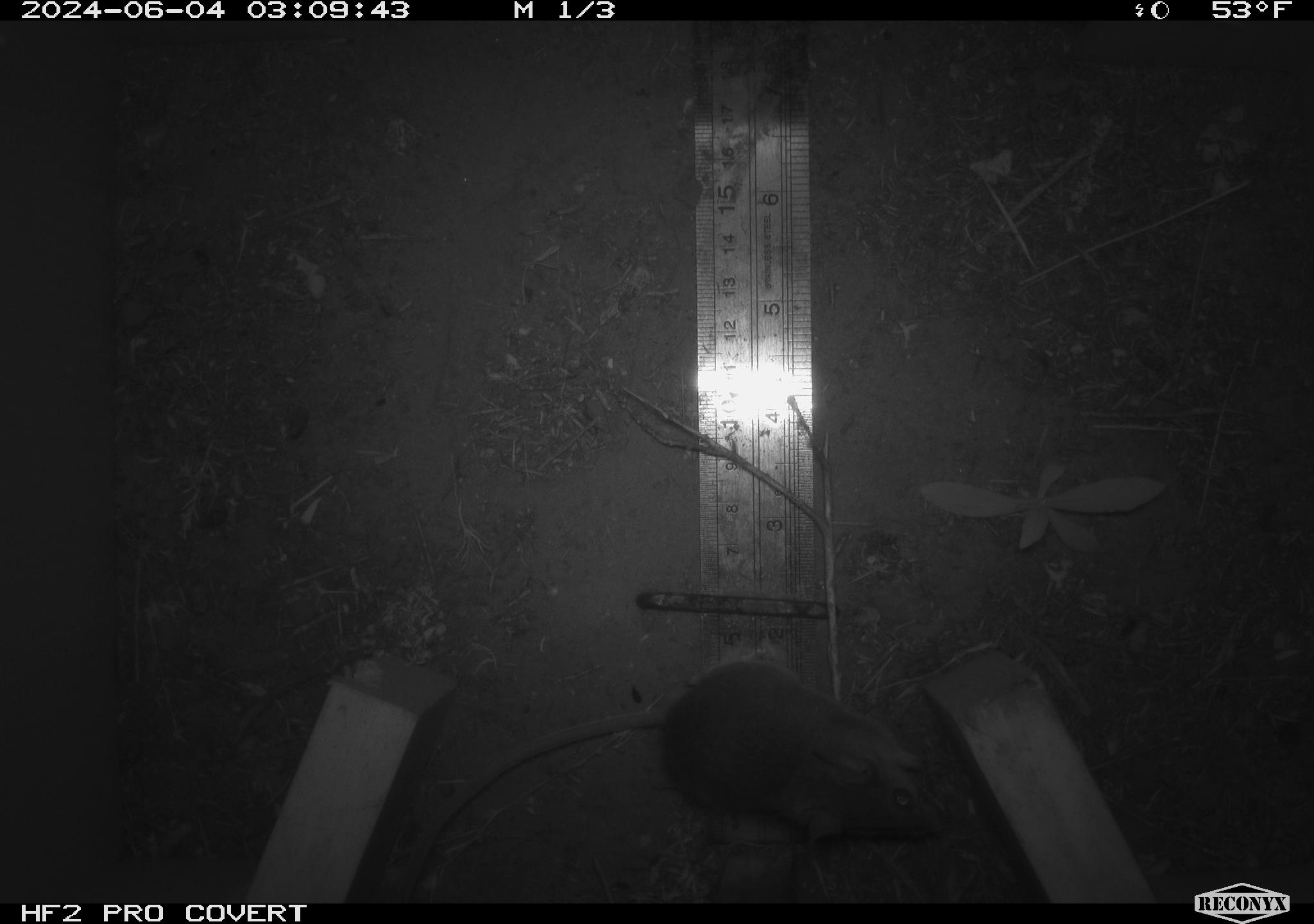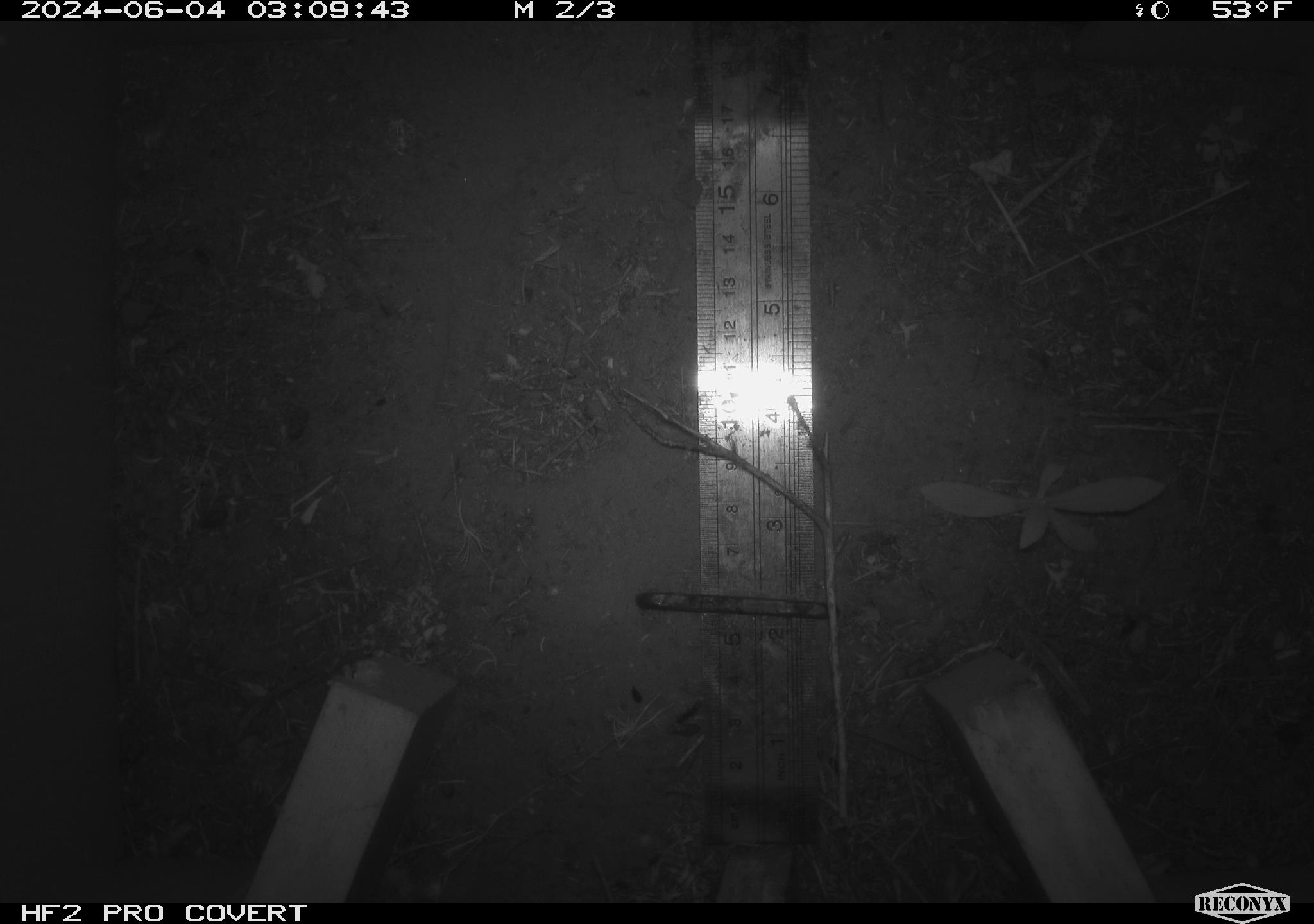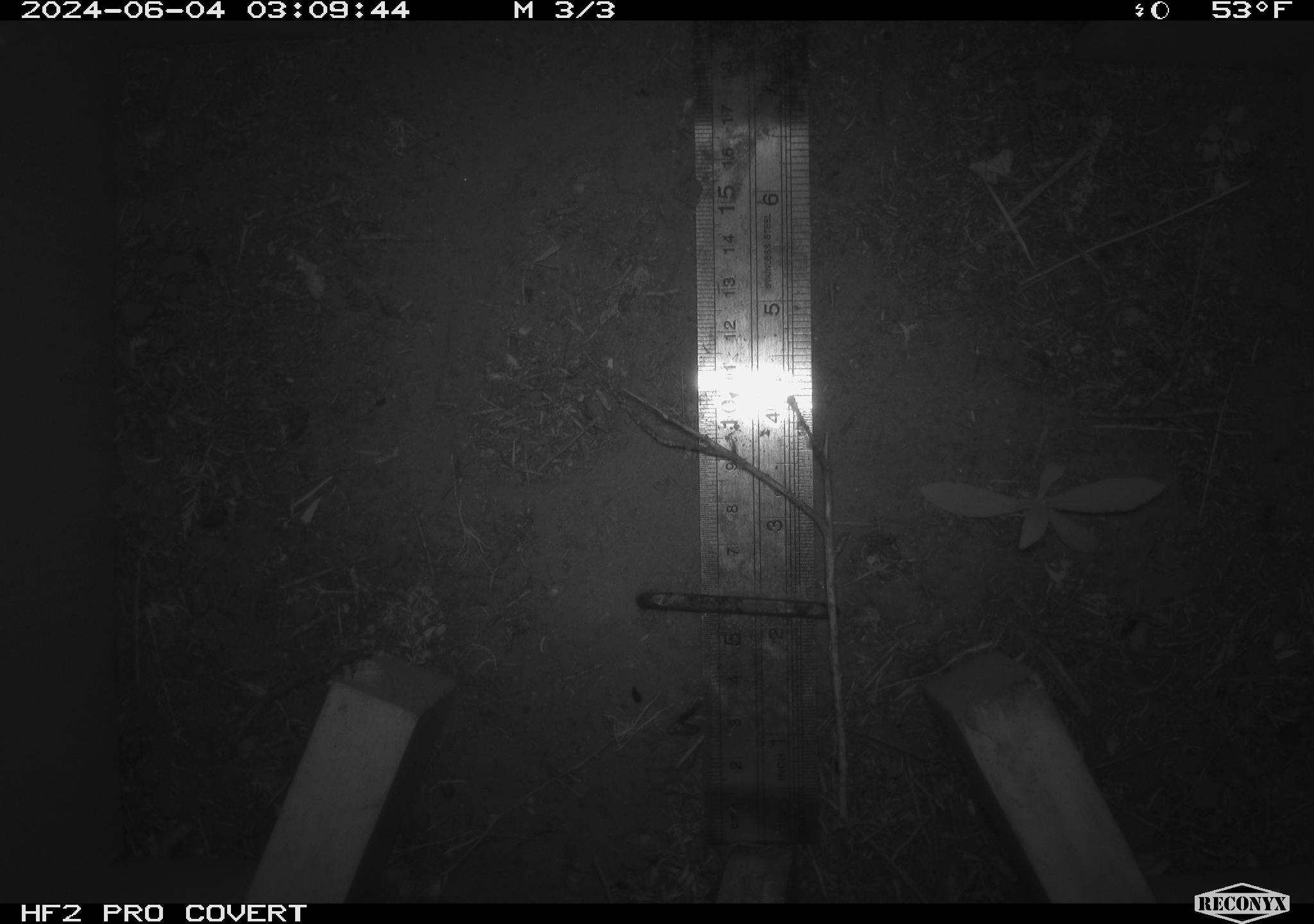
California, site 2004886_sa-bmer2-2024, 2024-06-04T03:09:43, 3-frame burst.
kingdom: Animalia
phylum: Chordata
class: Mammalia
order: Rodentia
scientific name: Rodentia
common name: mouse species